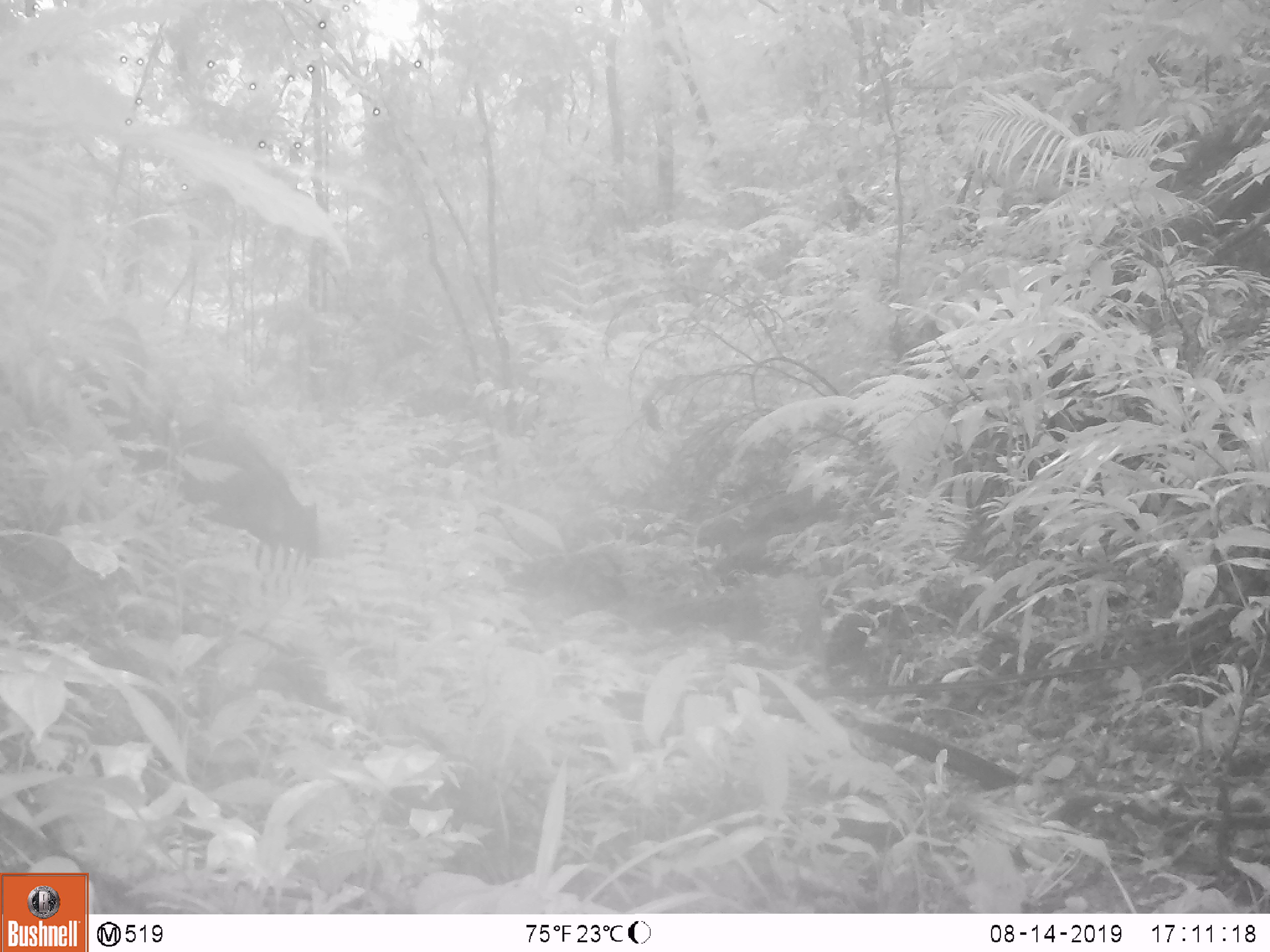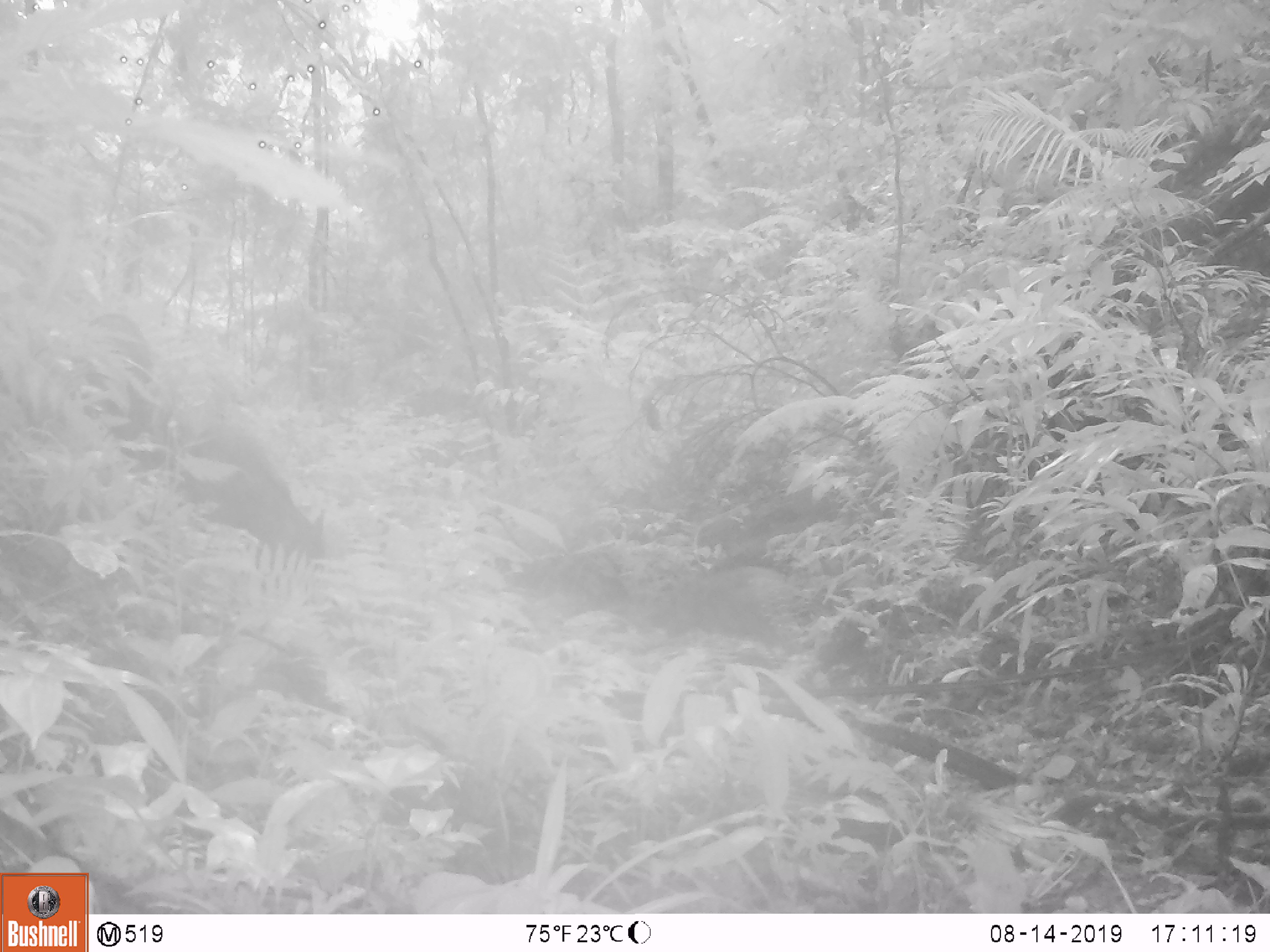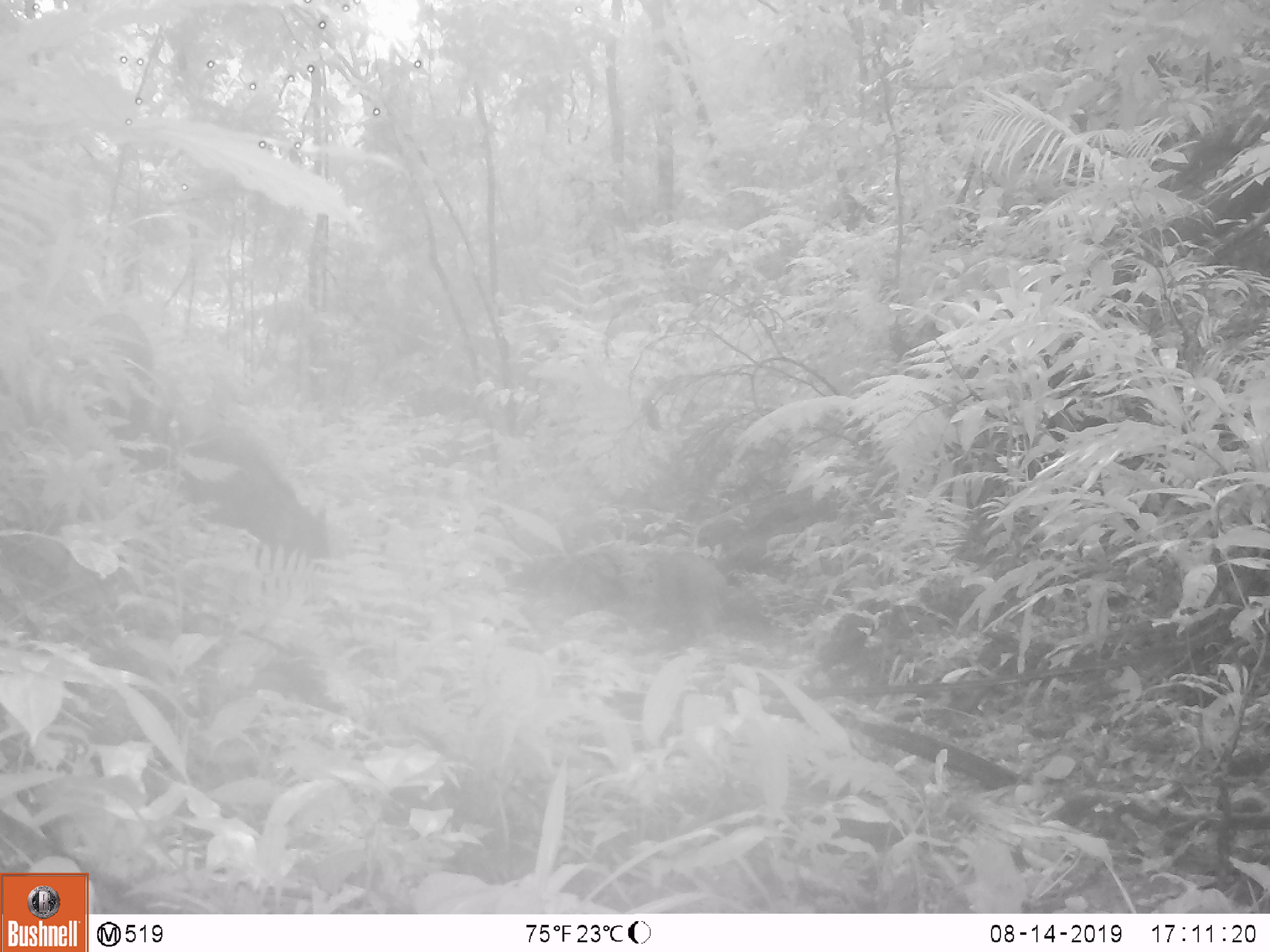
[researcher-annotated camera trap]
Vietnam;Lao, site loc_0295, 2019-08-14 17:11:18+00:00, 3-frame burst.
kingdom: Animalia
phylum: Chordata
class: Mammalia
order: Artiodactyla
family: Suidae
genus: Sus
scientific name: Sus scrofa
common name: eurasian wild pig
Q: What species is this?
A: Eurasian wild pig (Sus scrofa).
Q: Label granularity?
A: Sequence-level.